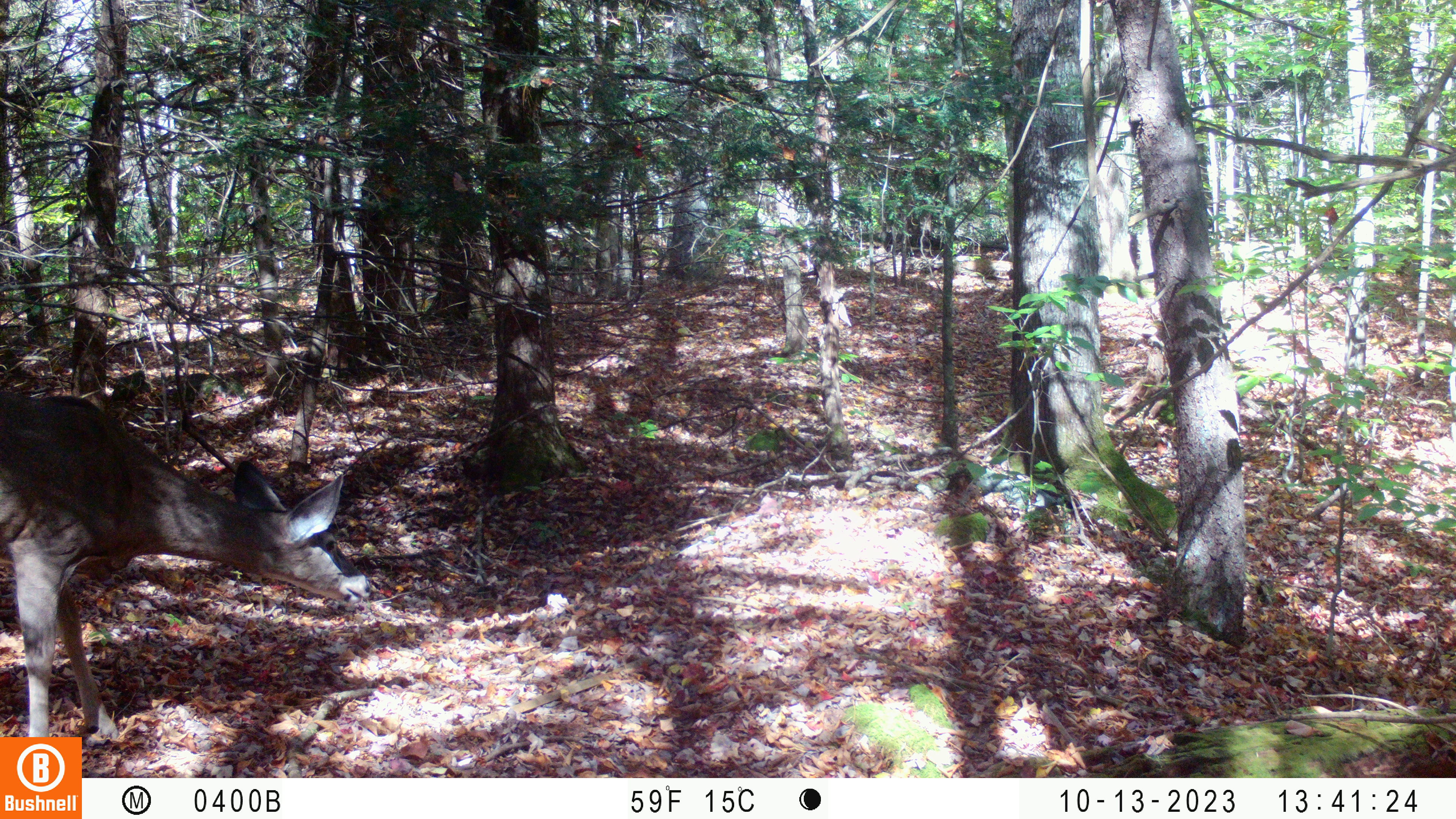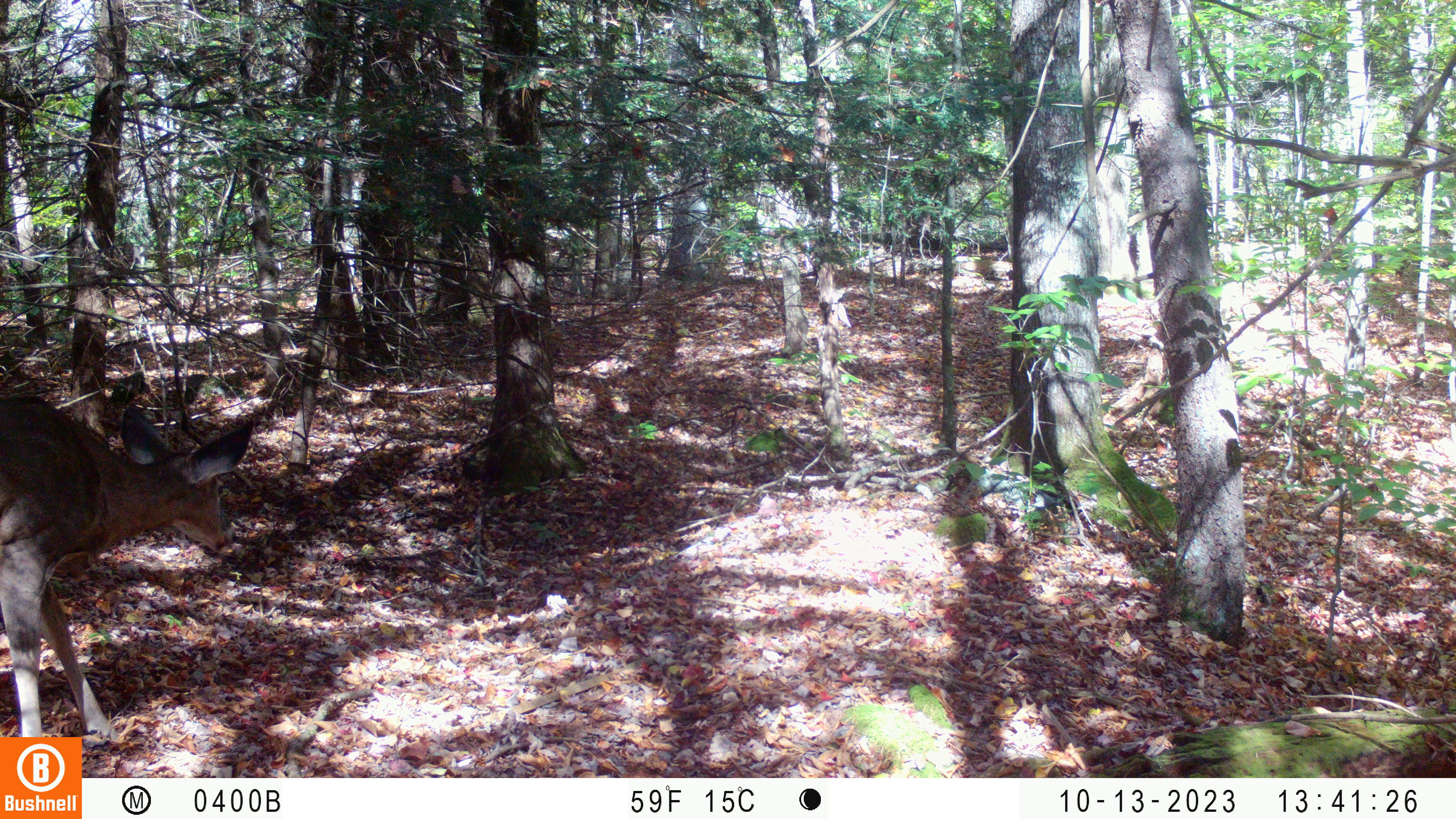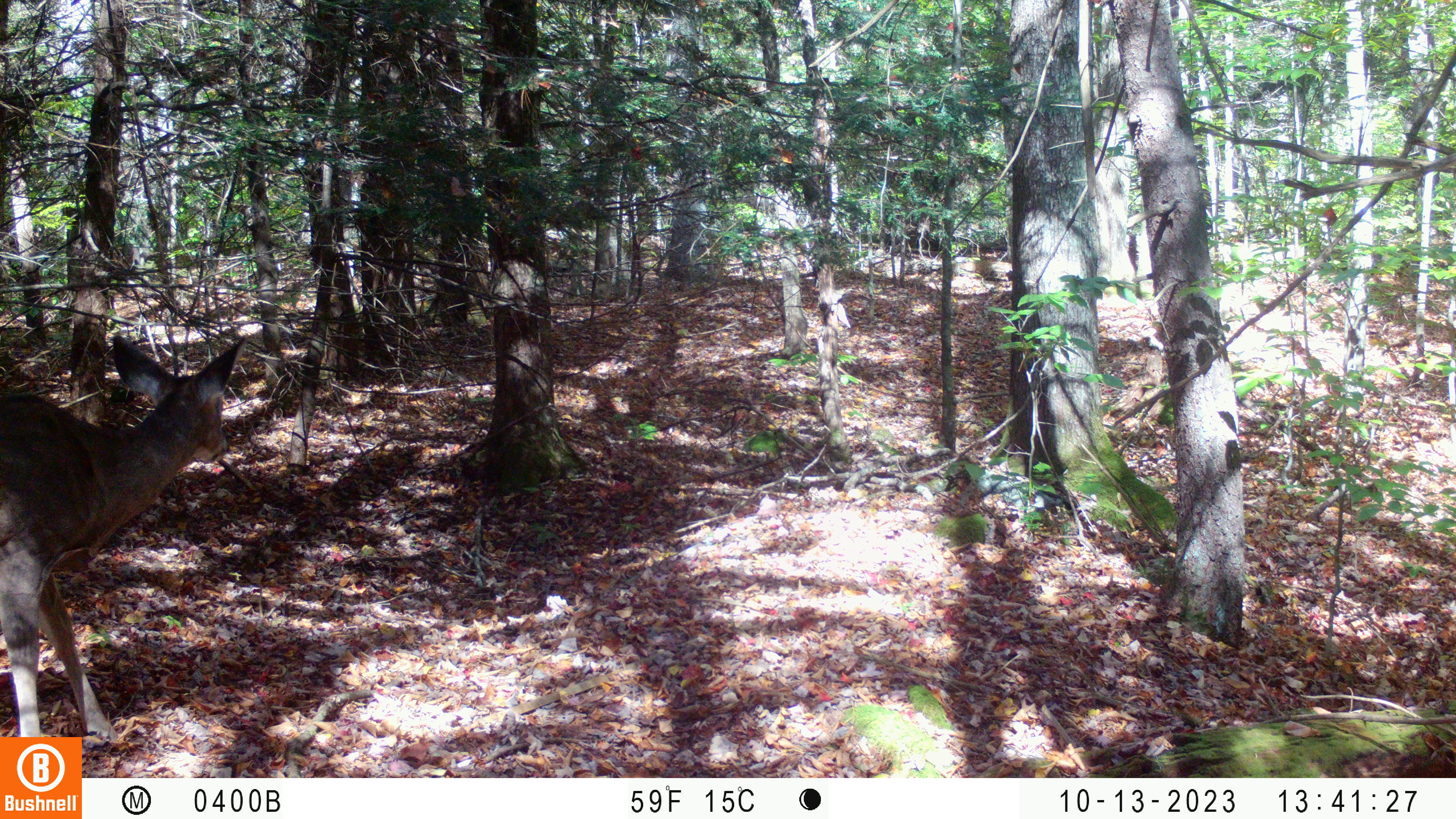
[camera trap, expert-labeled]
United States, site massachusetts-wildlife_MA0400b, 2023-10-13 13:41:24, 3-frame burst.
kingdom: Animalia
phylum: Chordata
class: Mammalia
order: Artiodactyla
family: Cervidae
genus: Odocoileus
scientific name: Odocoileus virginianus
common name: white-tailed deer